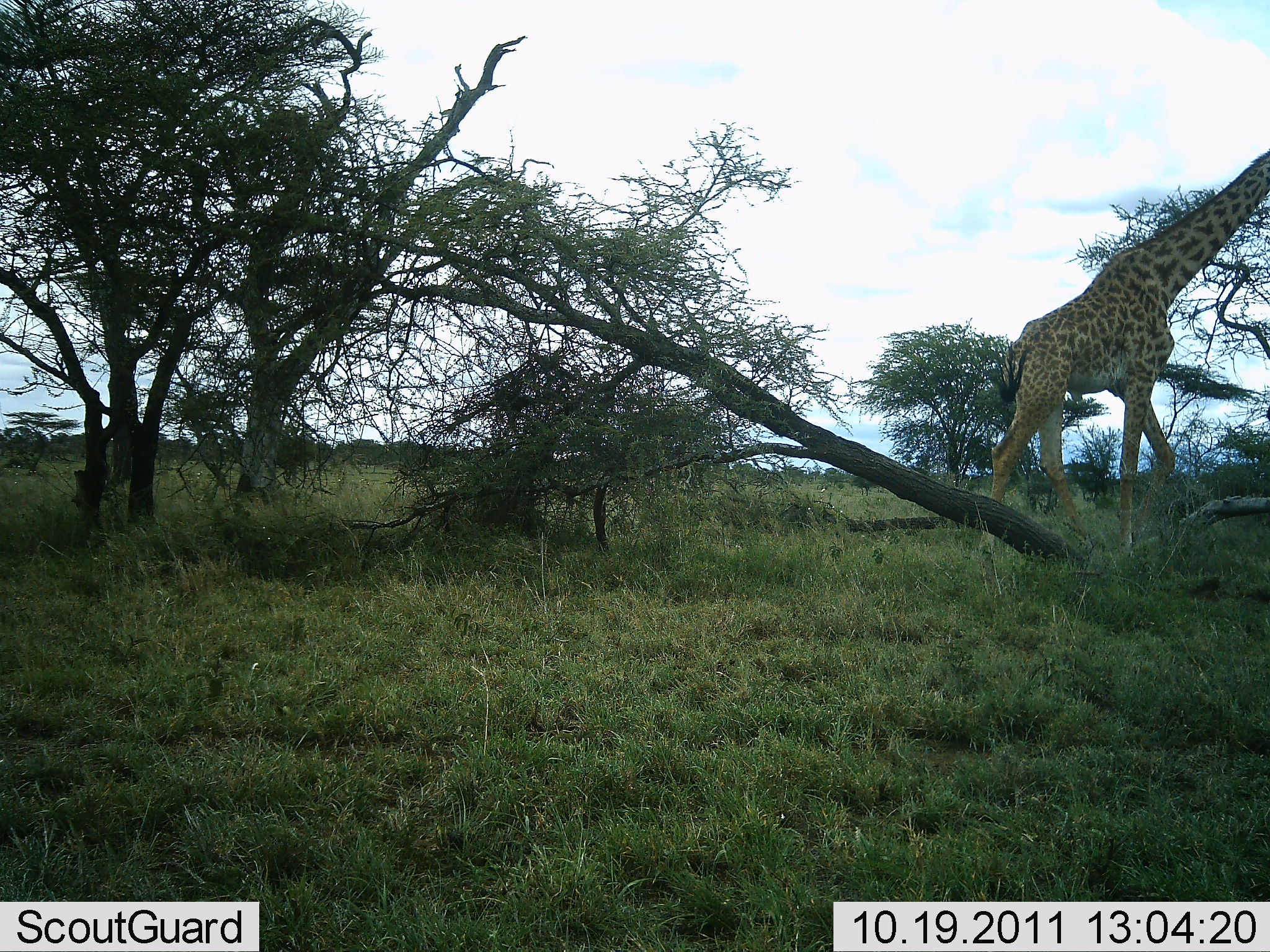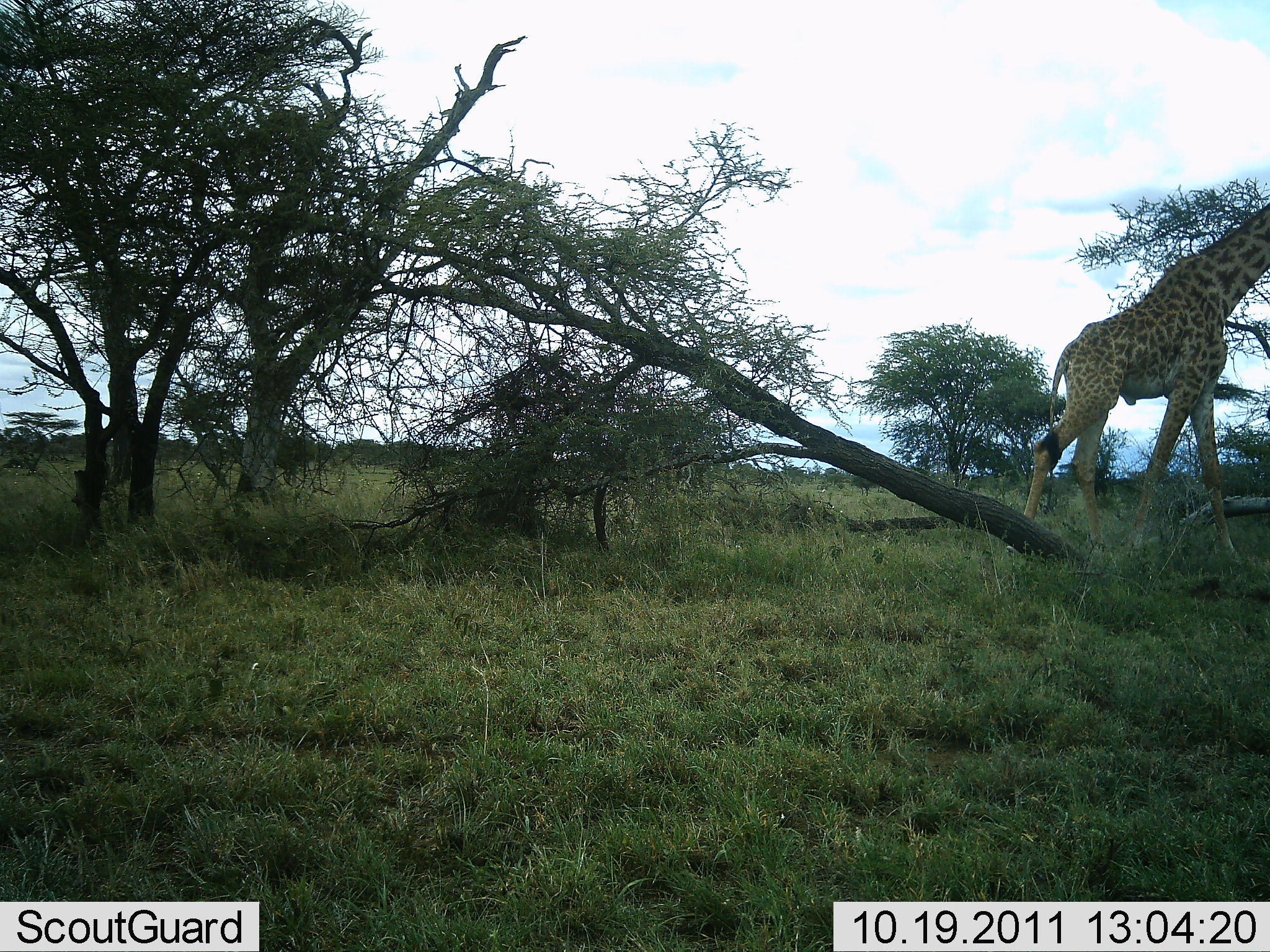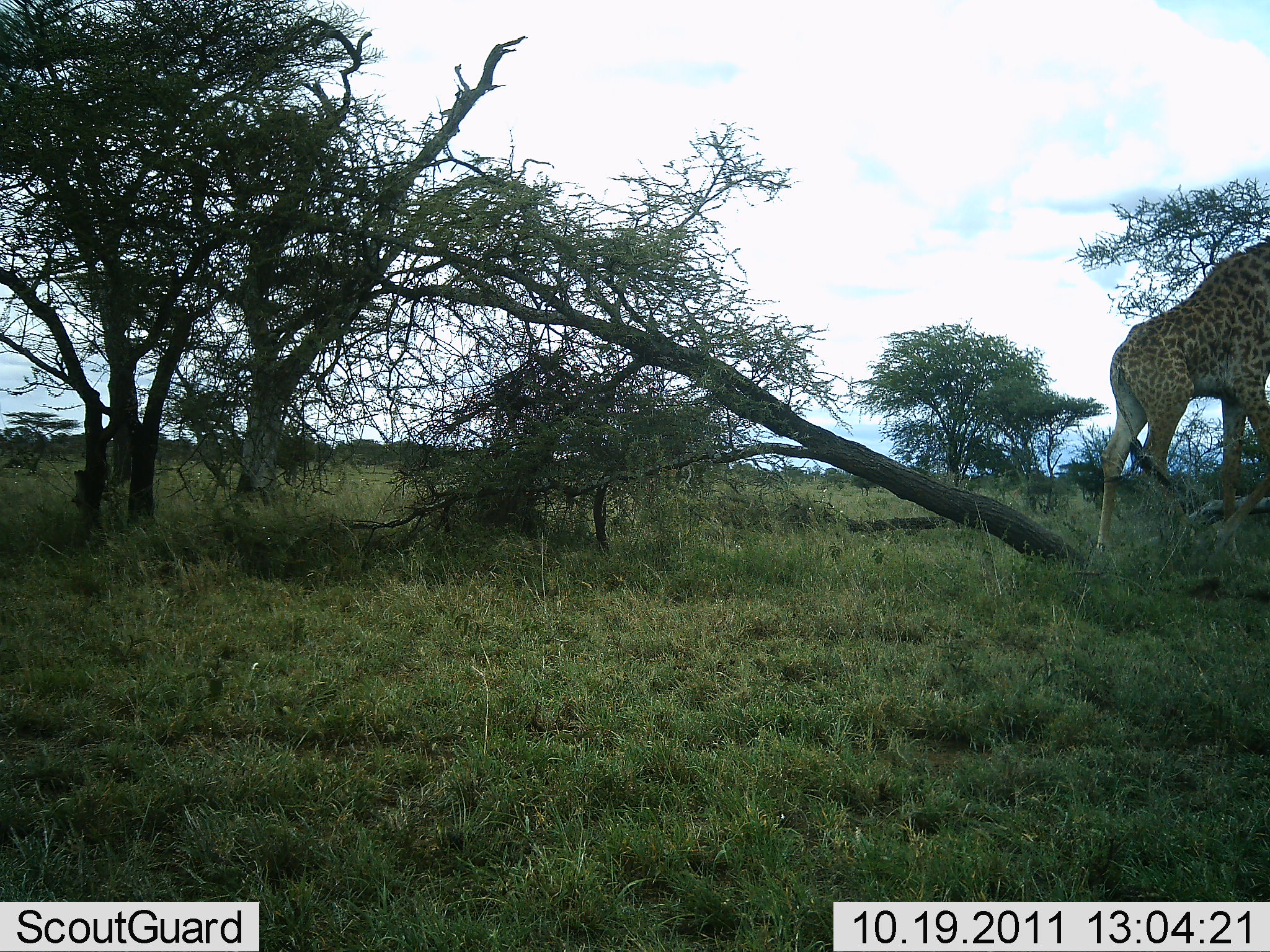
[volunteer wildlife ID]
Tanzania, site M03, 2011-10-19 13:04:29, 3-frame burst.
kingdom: Animalia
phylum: Chordata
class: Mammalia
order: Artiodactyla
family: Giraffidae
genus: Giraffa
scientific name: Giraffa camelopardalis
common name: giraffe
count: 1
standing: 0%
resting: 8%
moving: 100%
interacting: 0%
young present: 0%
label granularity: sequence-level